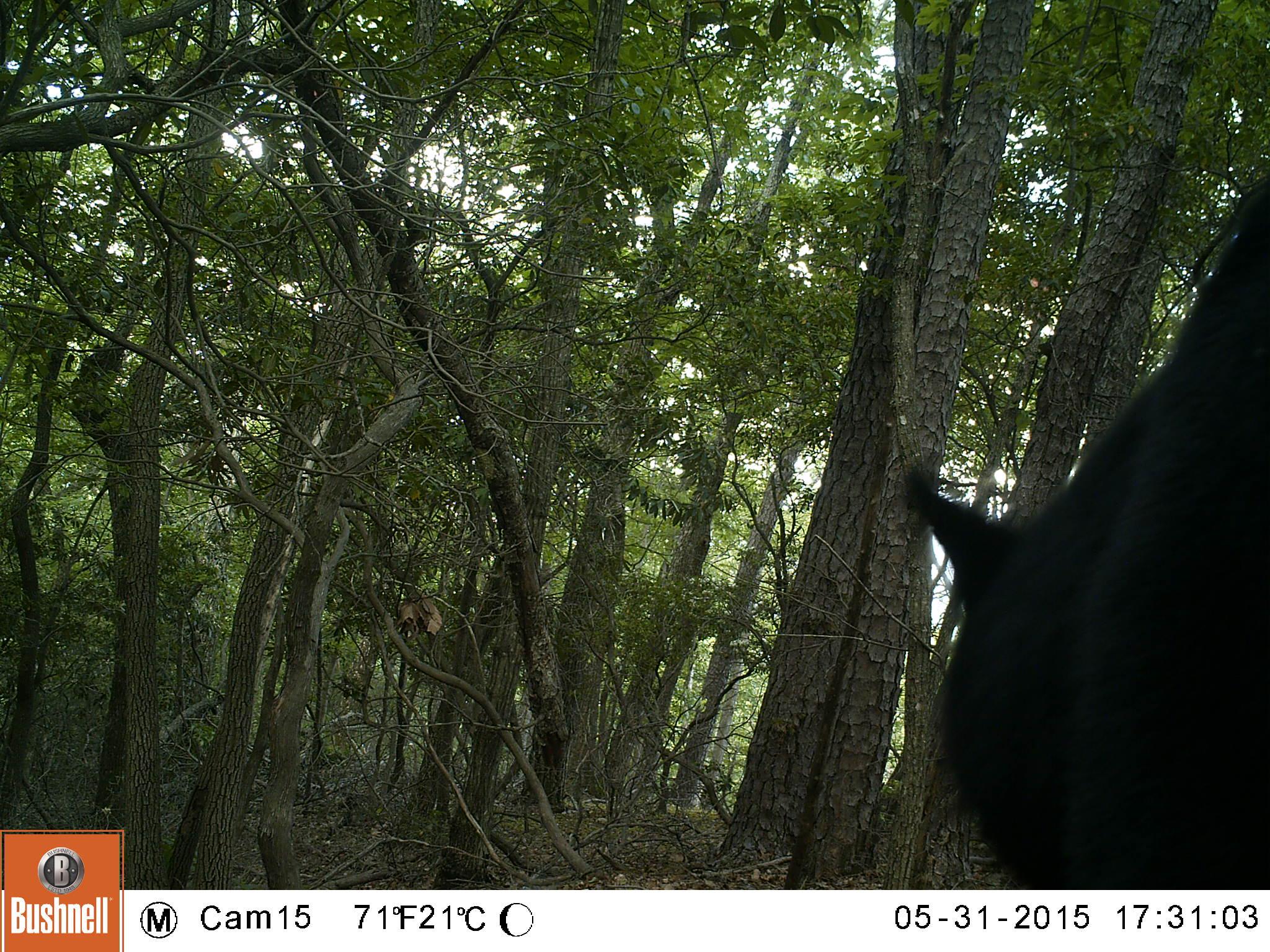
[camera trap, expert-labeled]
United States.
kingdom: Animalia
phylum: Chordata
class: Mammalia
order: Carnivora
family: Ursidae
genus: Ursus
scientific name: Ursus americanus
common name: american black bear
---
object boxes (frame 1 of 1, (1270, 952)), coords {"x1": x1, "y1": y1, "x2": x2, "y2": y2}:
American Black Bear: {"x1": 917, "y1": 120, "x2": 1270, "y2": 892}